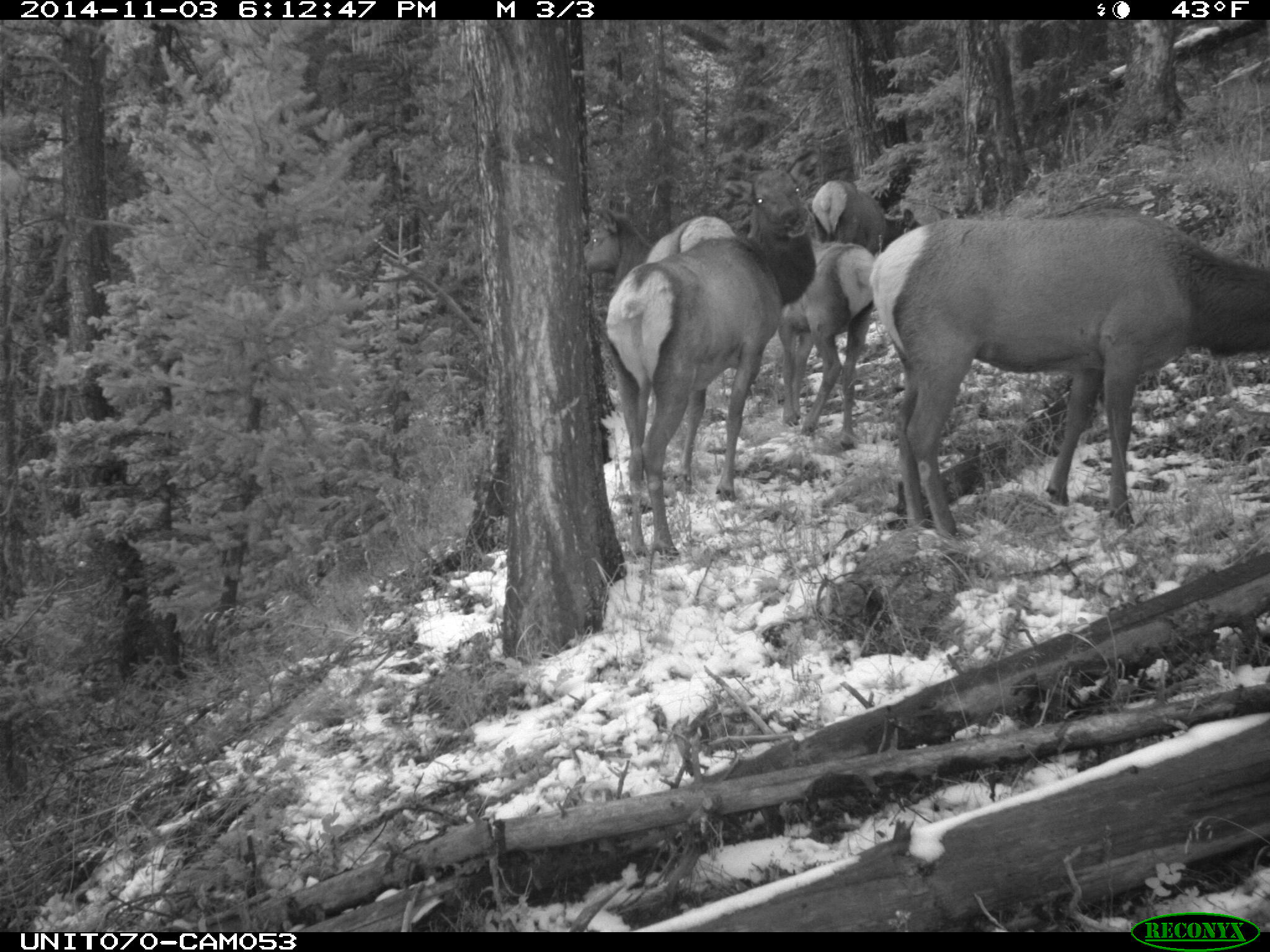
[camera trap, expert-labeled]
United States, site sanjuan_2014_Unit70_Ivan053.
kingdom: Animalia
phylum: Chordata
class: Mammalia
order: Artiodactyla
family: Cervidae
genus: Cervus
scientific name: Cervus elaphus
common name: red deer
Cervus elaphus (red deer).